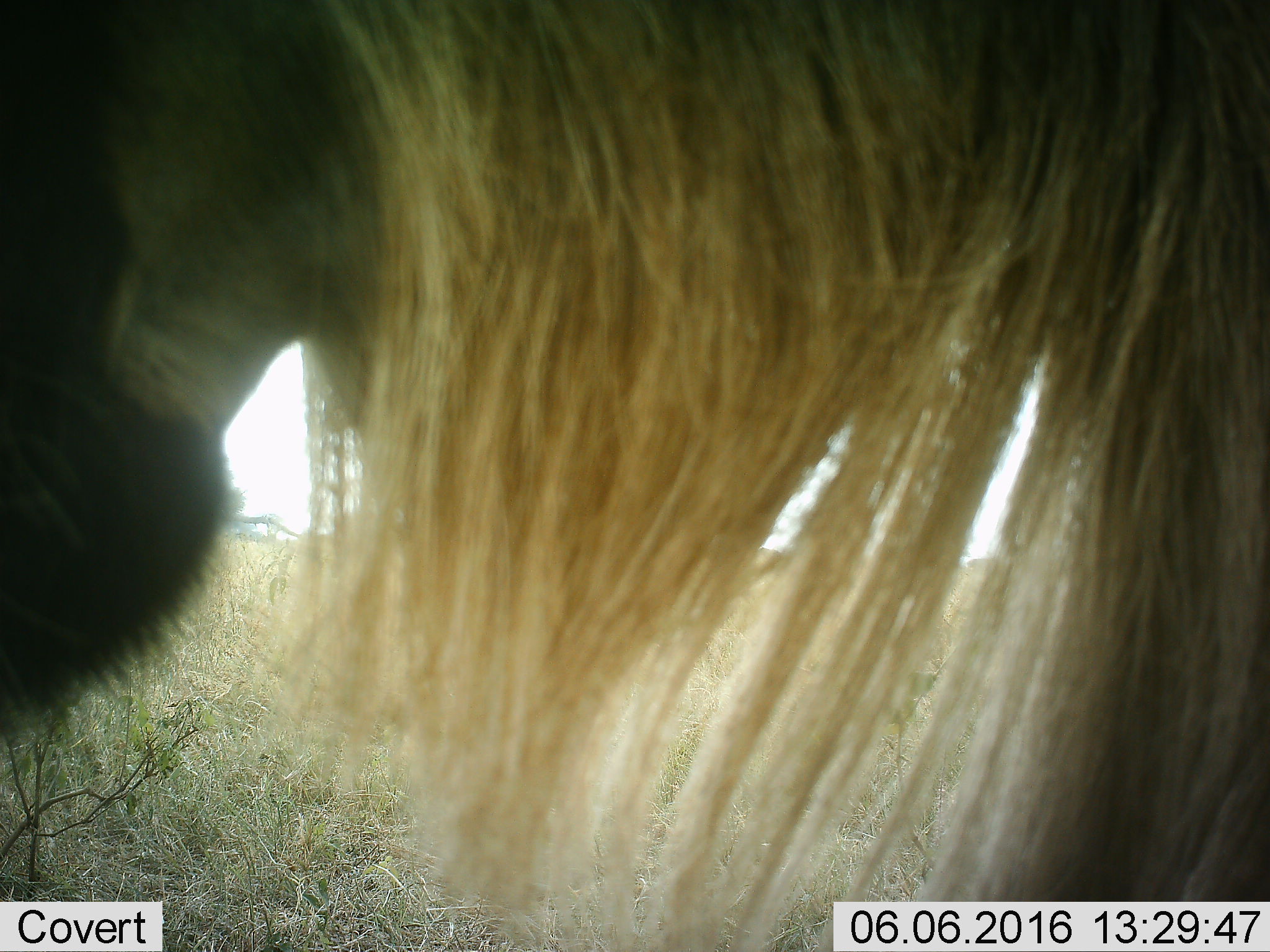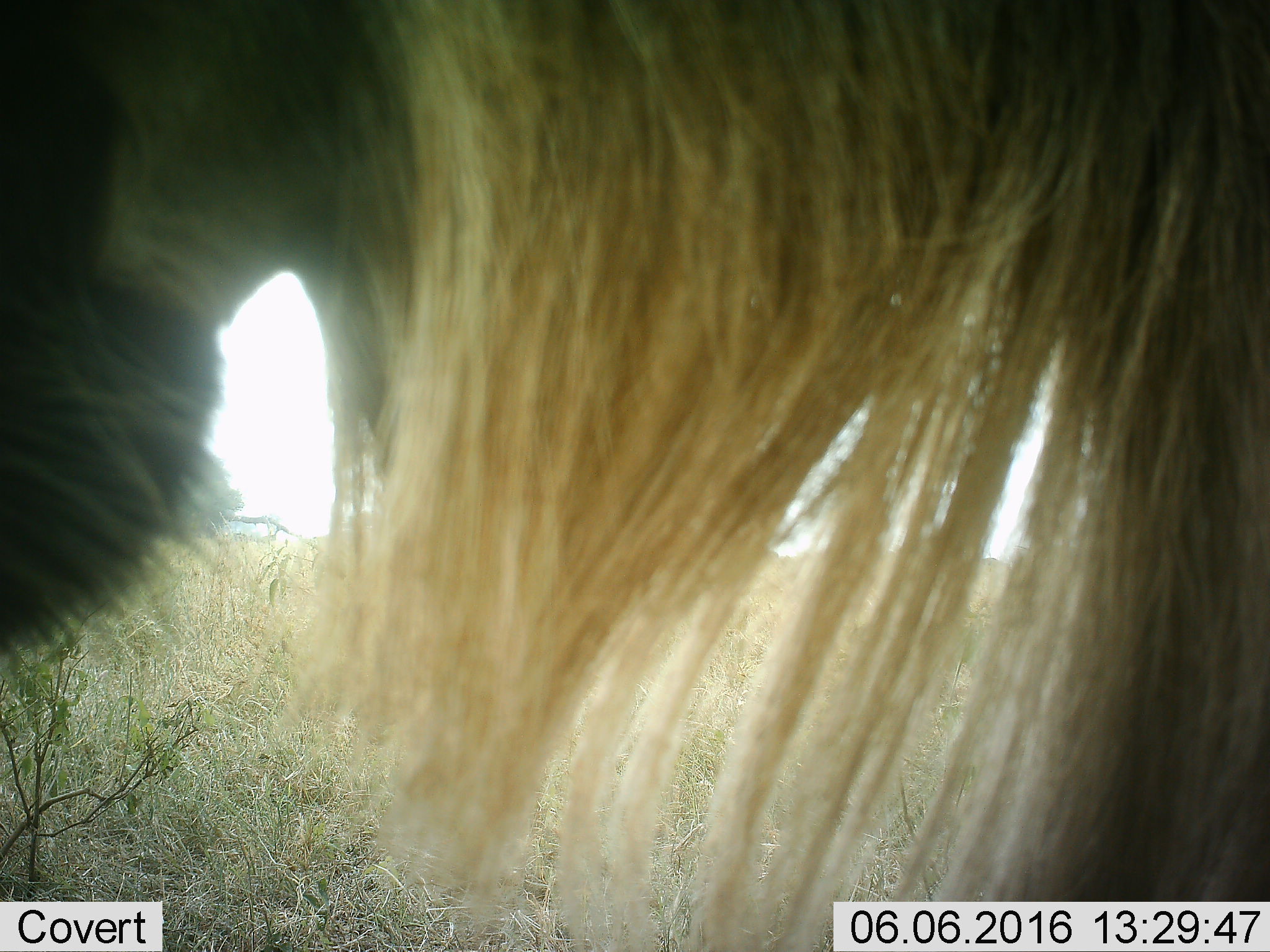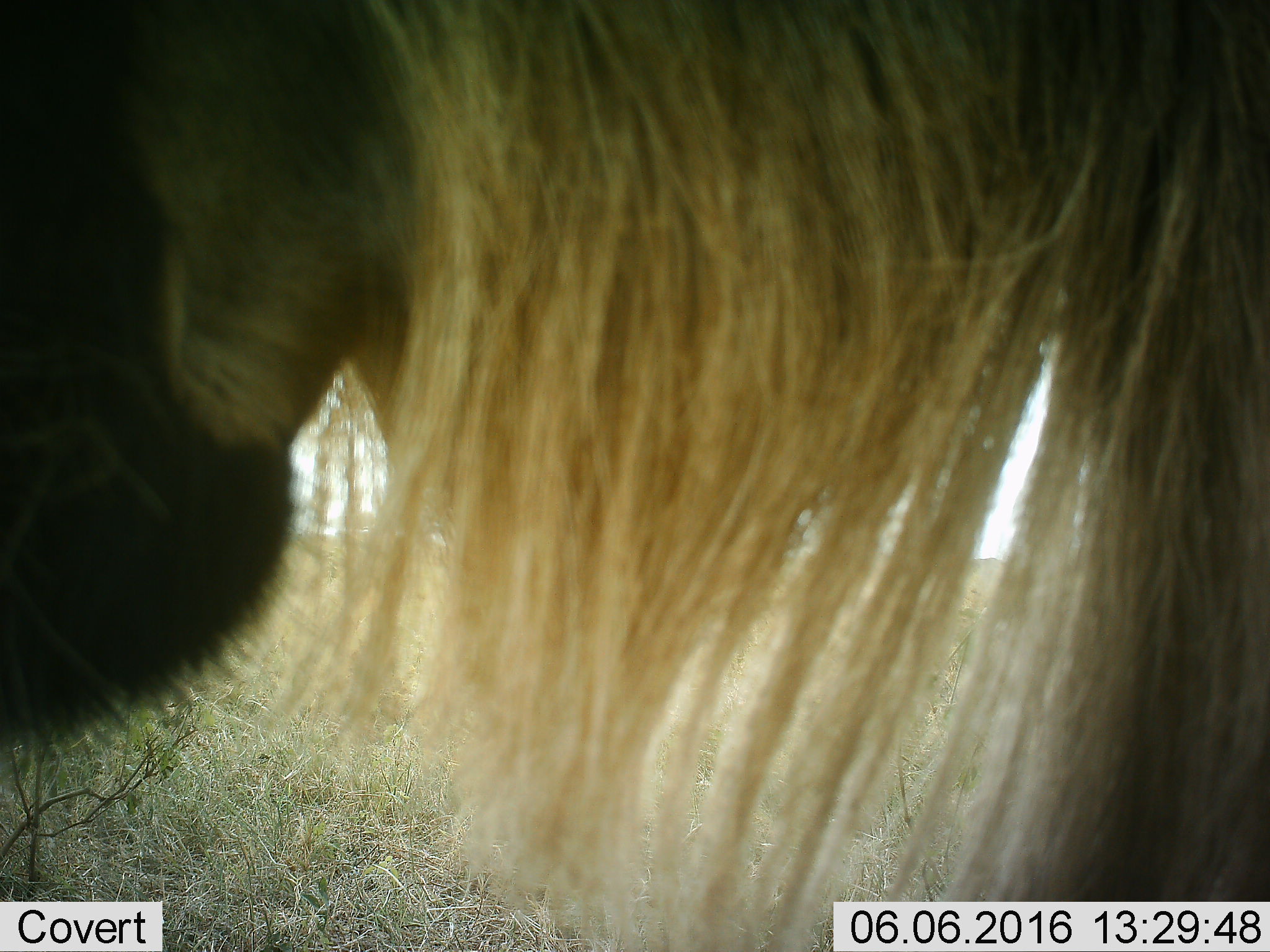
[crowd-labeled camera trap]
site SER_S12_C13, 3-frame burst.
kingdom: Animalia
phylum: Chordata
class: Mammalia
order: Artiodactyla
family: Bovidae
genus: Connochaetes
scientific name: Connochaetes taurinus taurinus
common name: blue wildebeest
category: wildebeestblue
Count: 1.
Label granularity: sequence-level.